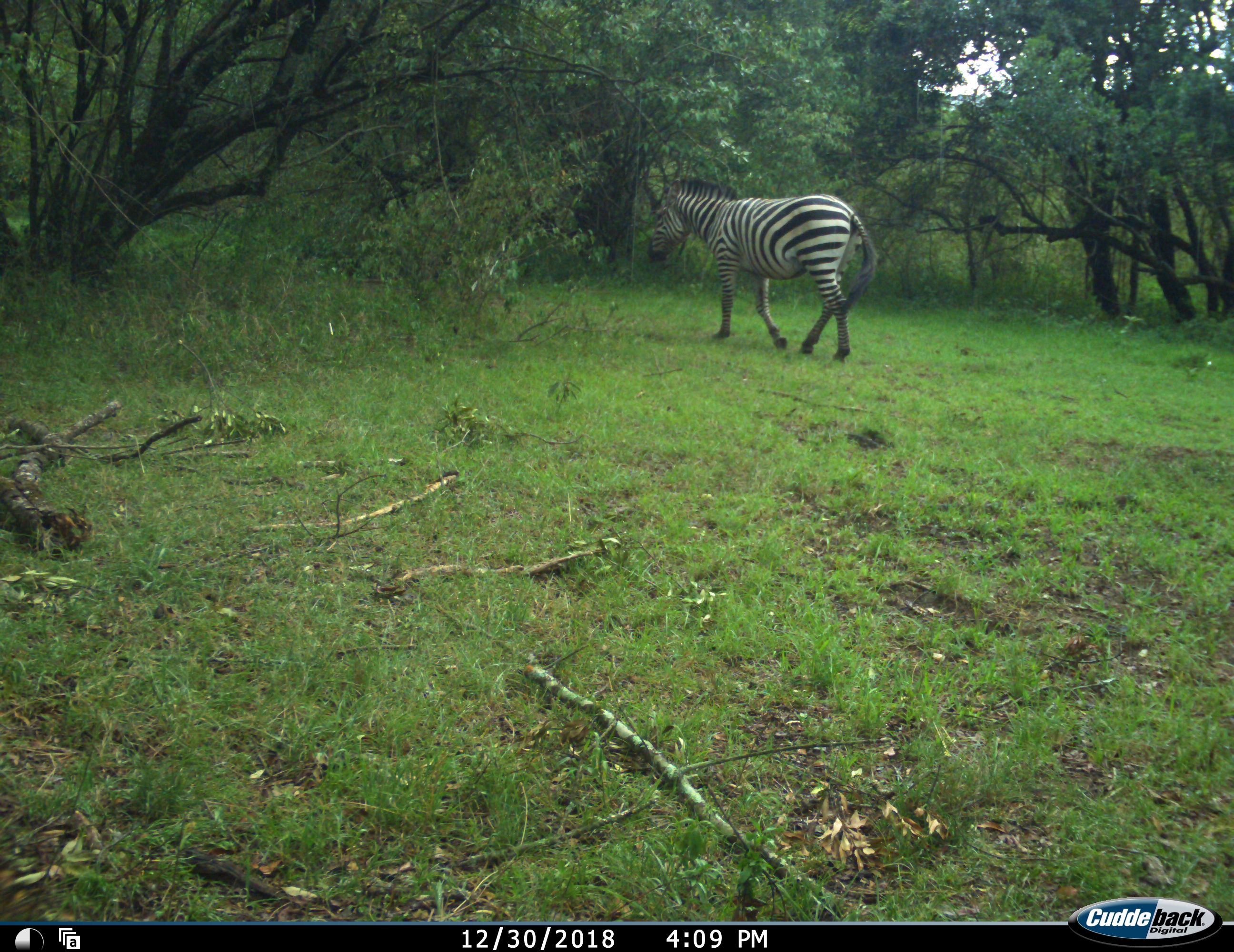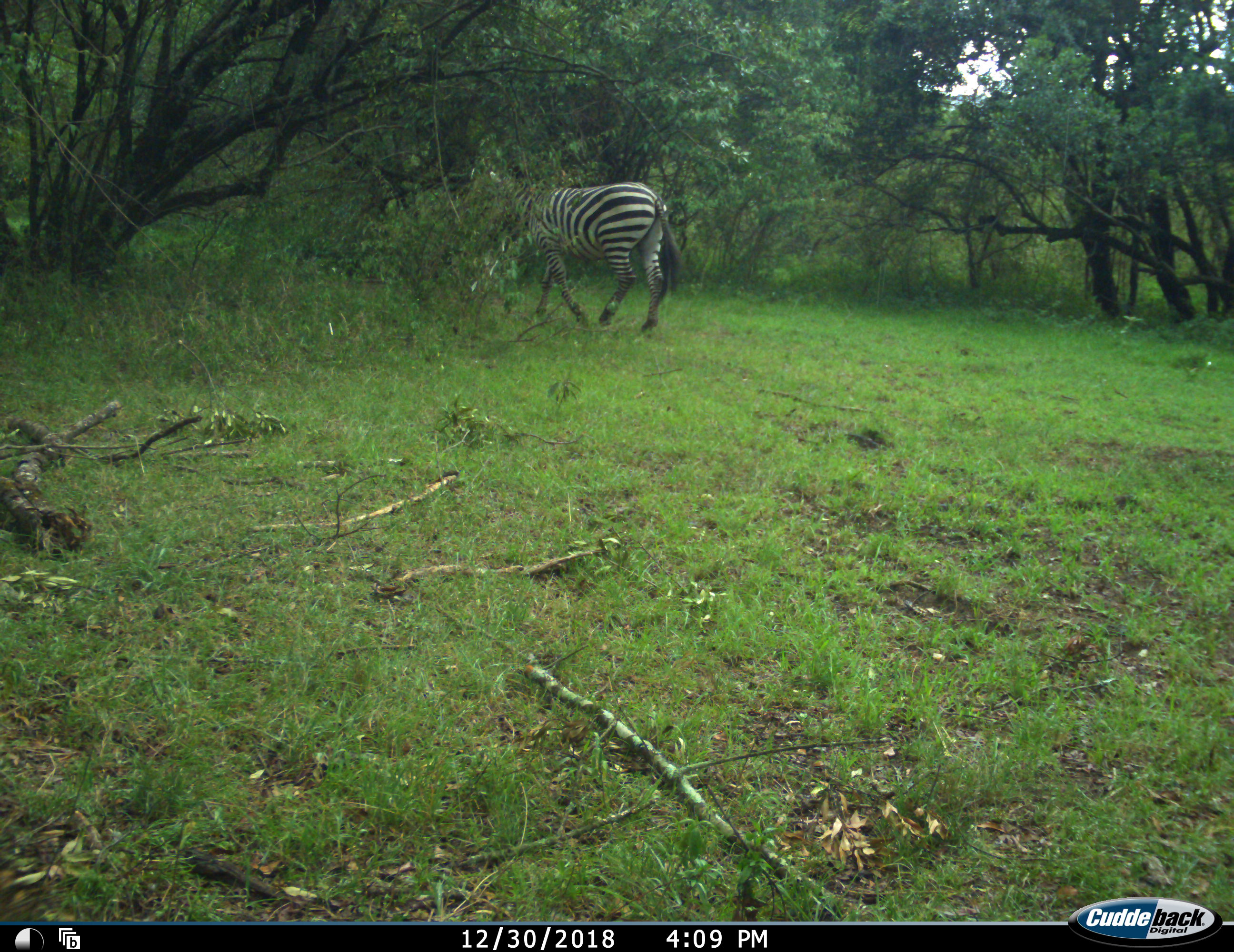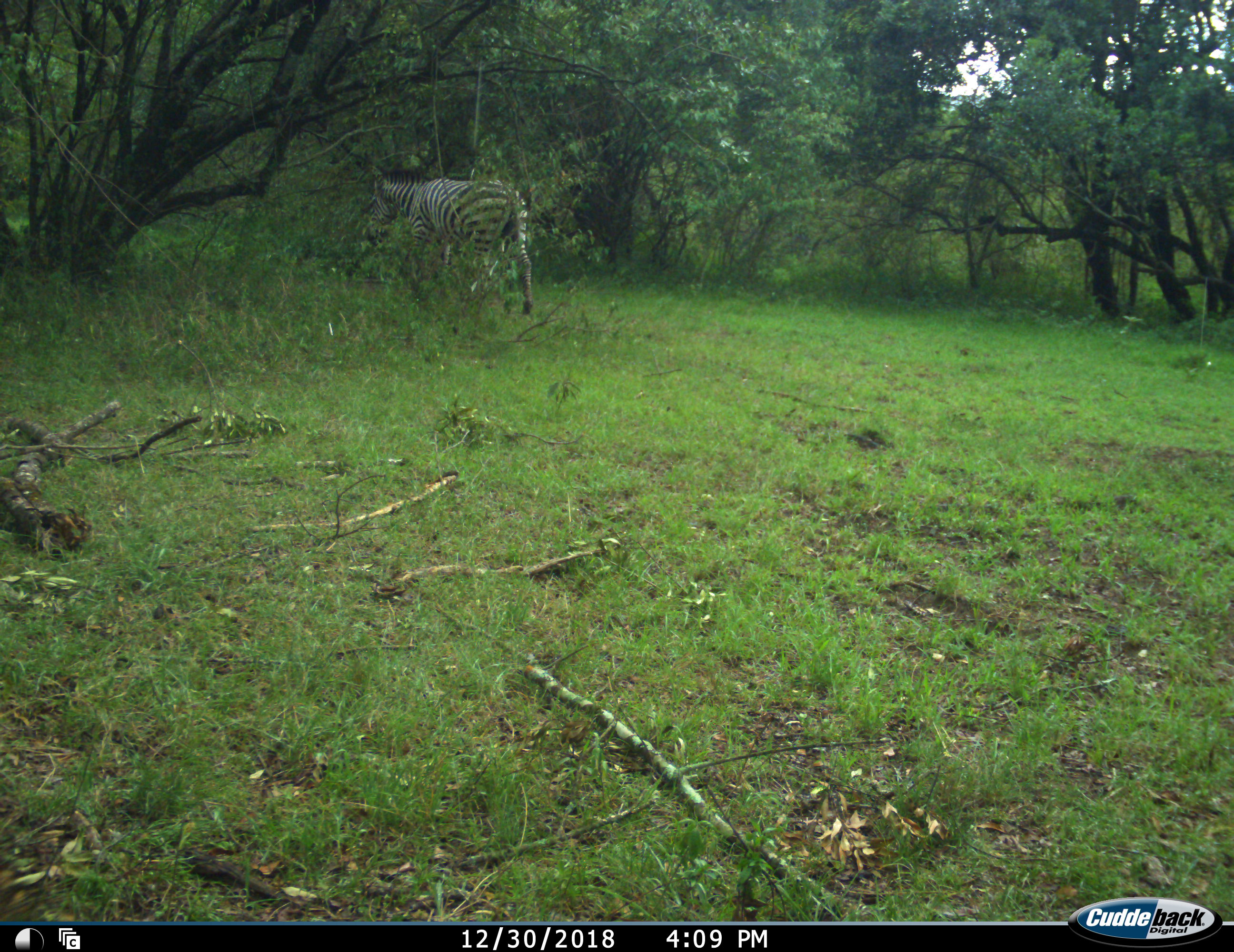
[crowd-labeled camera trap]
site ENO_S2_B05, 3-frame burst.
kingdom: Animalia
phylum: Chordata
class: Mammalia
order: Perissodactyla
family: Equidae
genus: Equus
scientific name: Equus quagga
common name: plains zebra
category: zebraplains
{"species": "zebraplains (plains zebra) (Equus quagga)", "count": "1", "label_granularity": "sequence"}